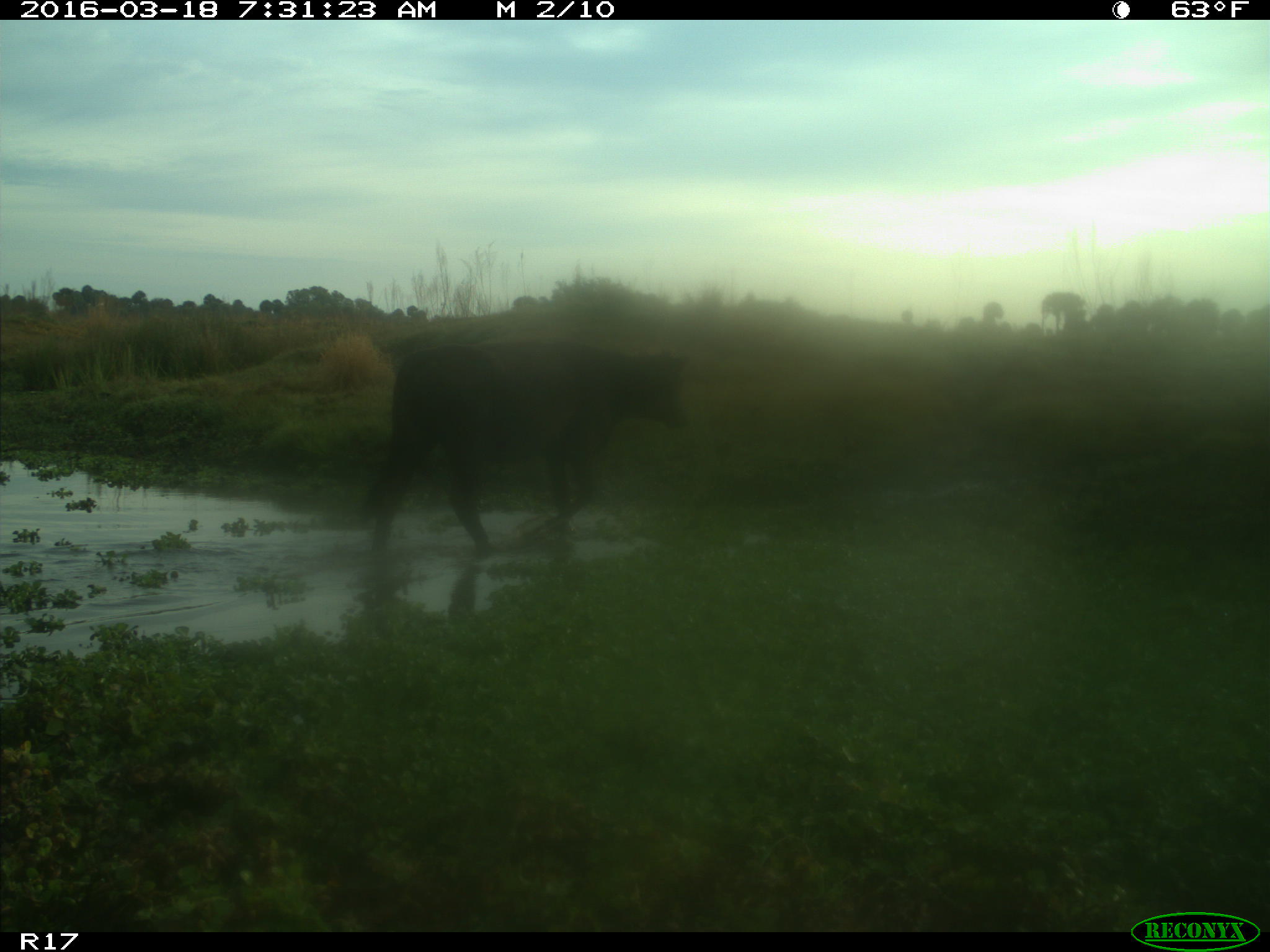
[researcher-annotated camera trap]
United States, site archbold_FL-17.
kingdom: Animalia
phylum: Chordata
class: Mammalia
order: Artiodactyla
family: Bovidae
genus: Bos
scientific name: Bos taurus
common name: domestic cow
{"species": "Bos taurus (domestic cow)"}